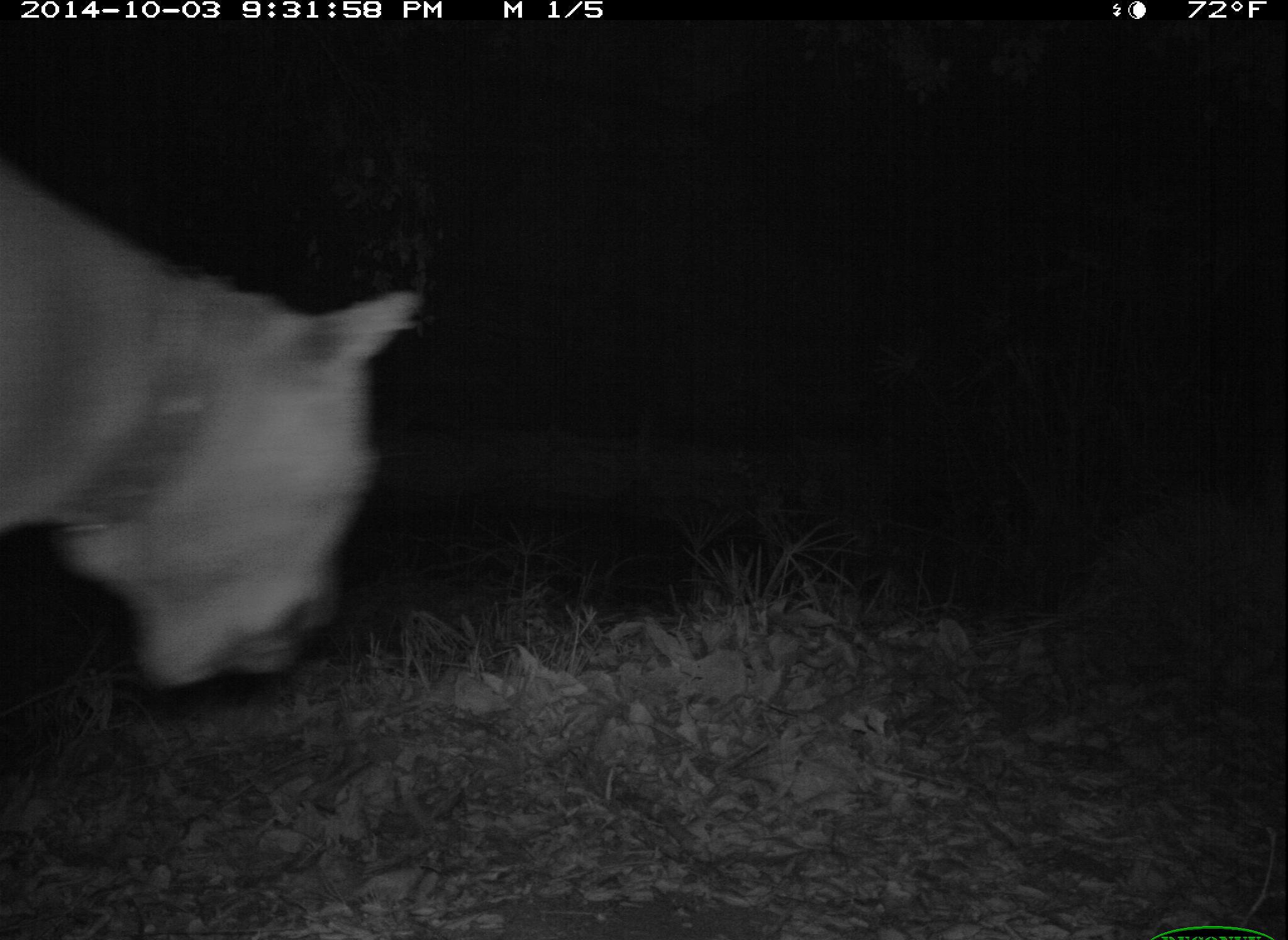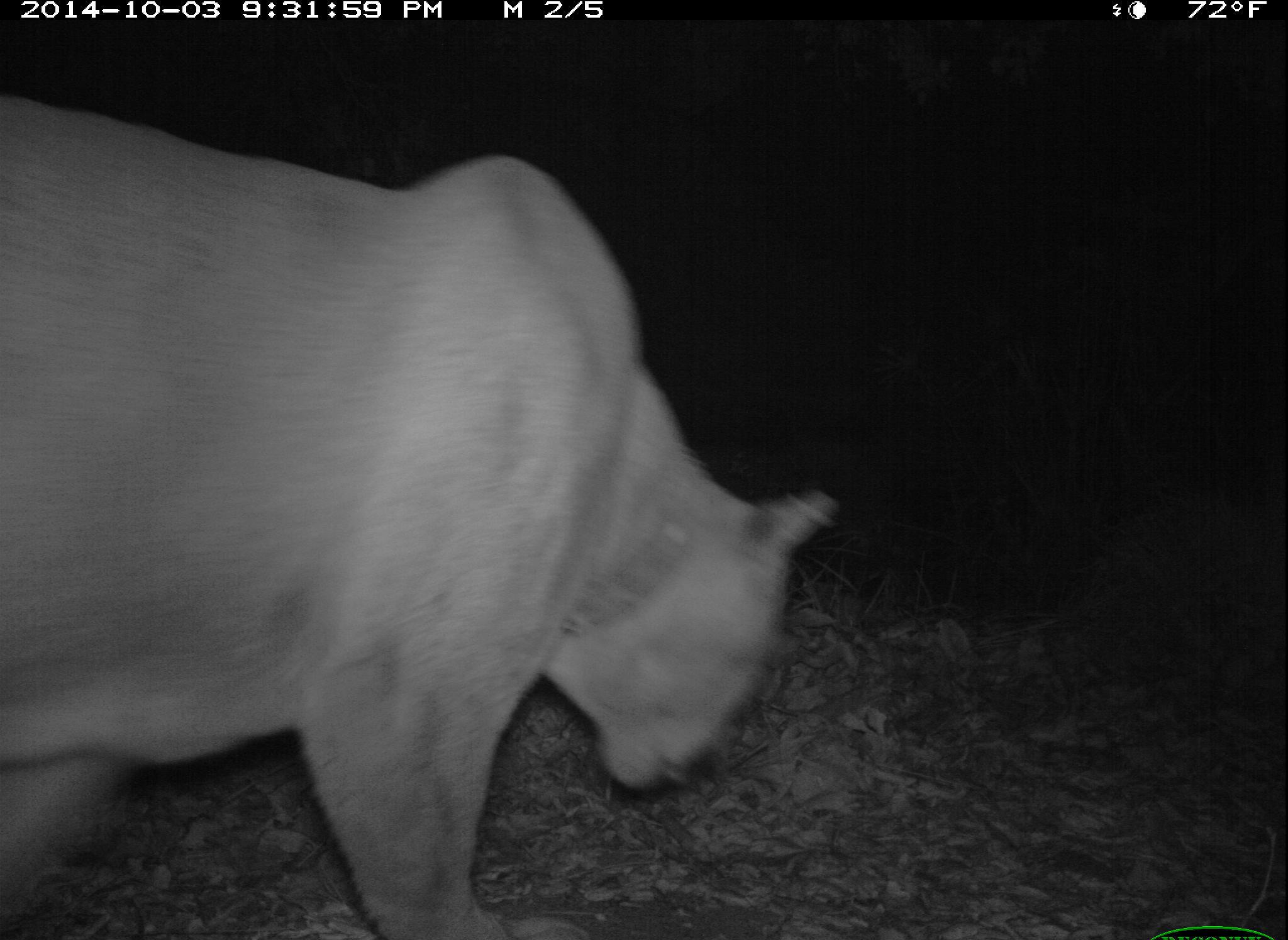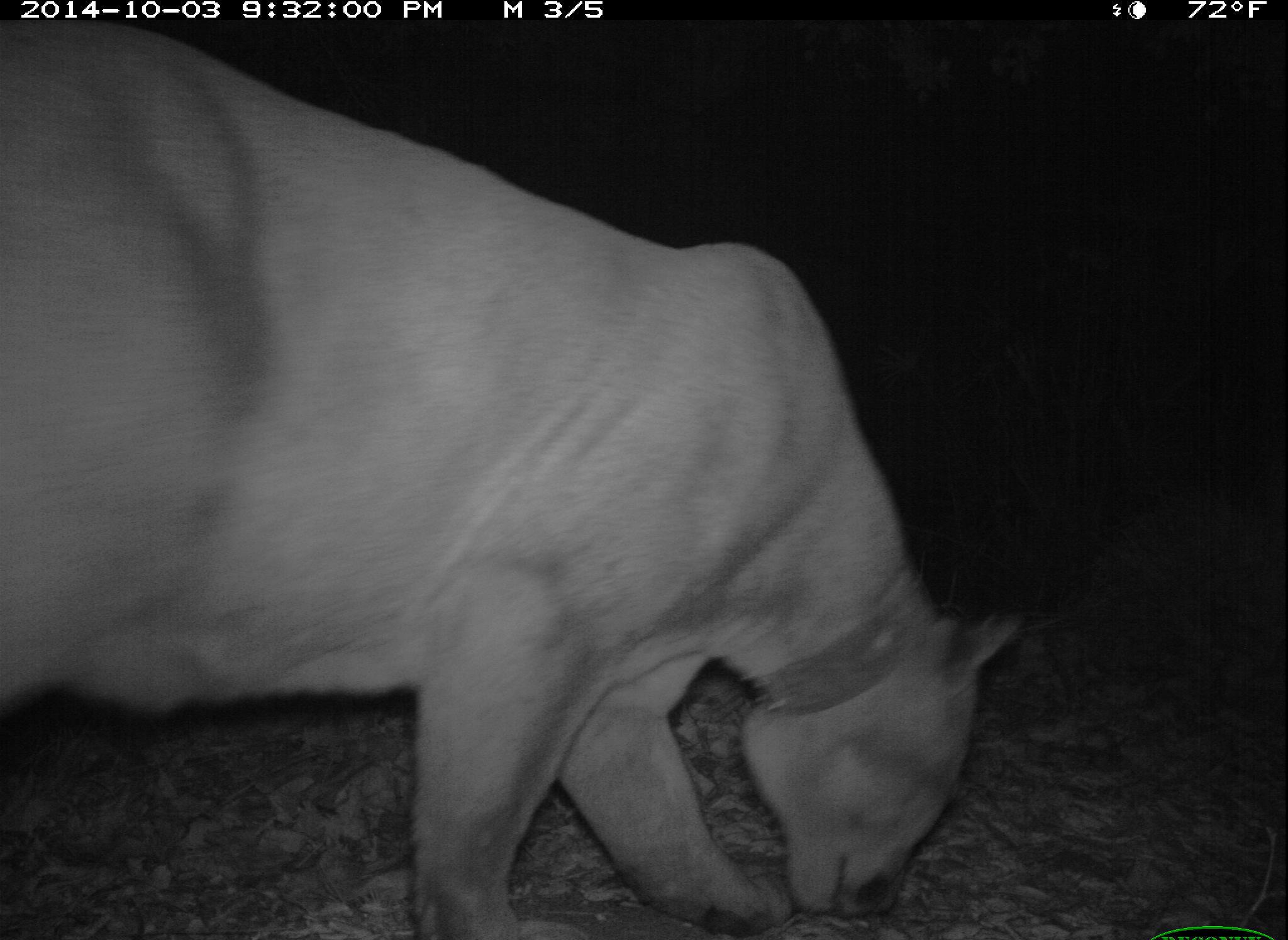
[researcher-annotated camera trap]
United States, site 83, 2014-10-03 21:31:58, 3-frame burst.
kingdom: Animalia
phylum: Chordata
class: Mammalia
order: Carnivora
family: Felidae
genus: Puma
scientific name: Puma concolor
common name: mountain lion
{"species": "mountain lion (Puma concolor)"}